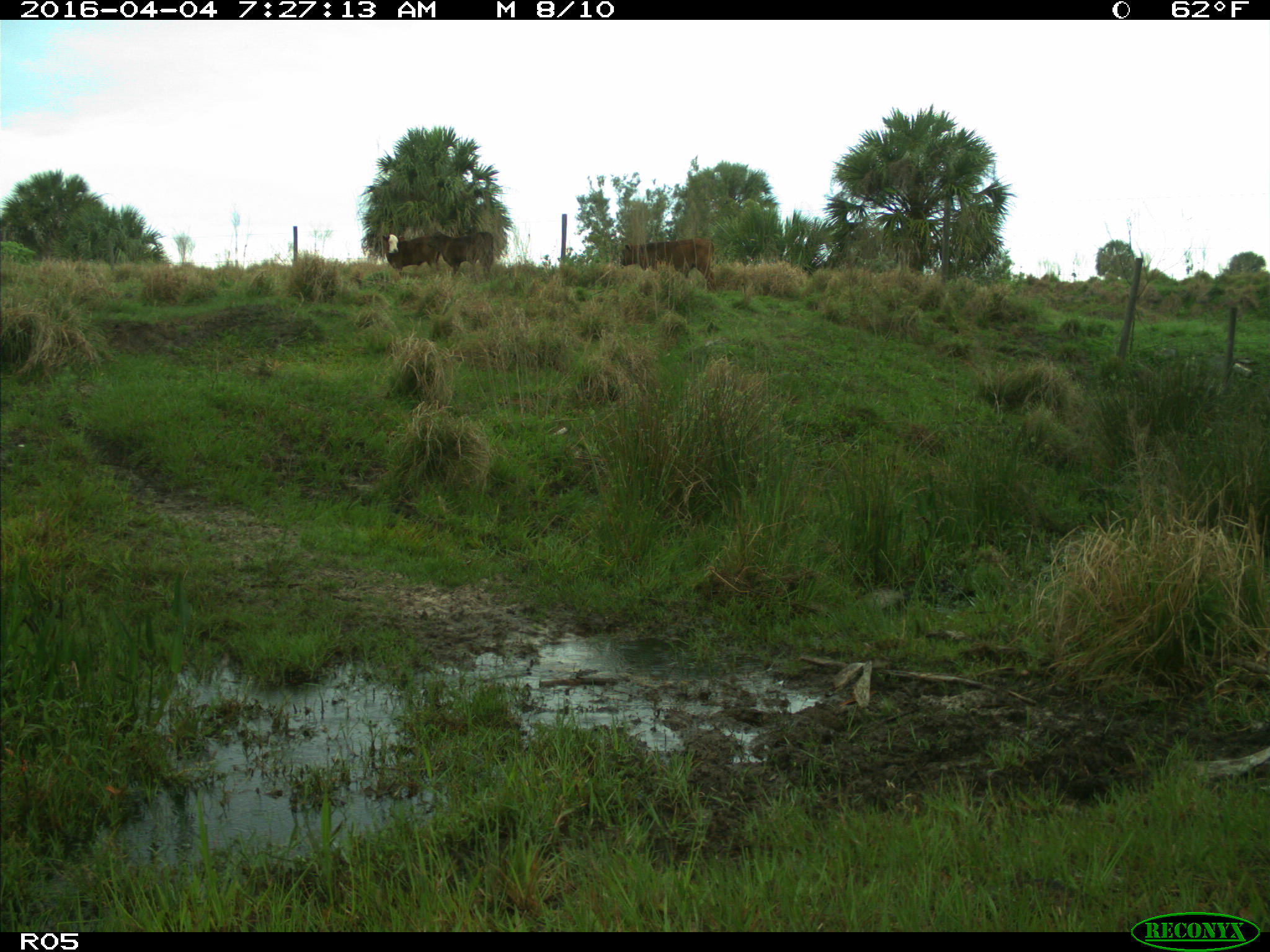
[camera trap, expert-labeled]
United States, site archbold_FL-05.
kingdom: Animalia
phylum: Chordata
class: Mammalia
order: Artiodactyla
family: Bovidae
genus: Bos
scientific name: Bos taurus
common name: domestic cow